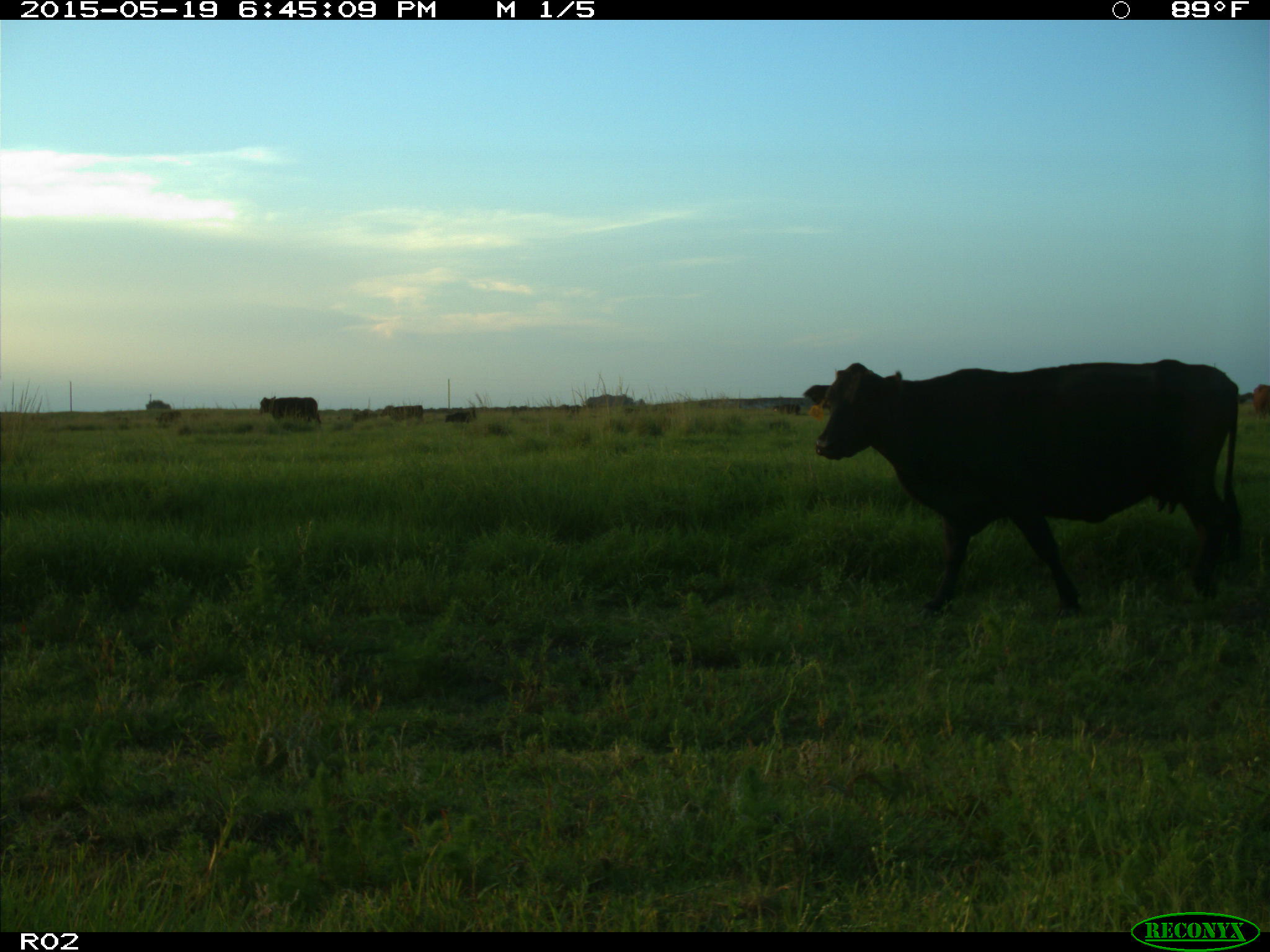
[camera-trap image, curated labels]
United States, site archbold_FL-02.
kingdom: Animalia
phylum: Chordata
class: Mammalia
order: Artiodactyla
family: Bovidae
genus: Bos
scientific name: Bos taurus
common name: domestic cow